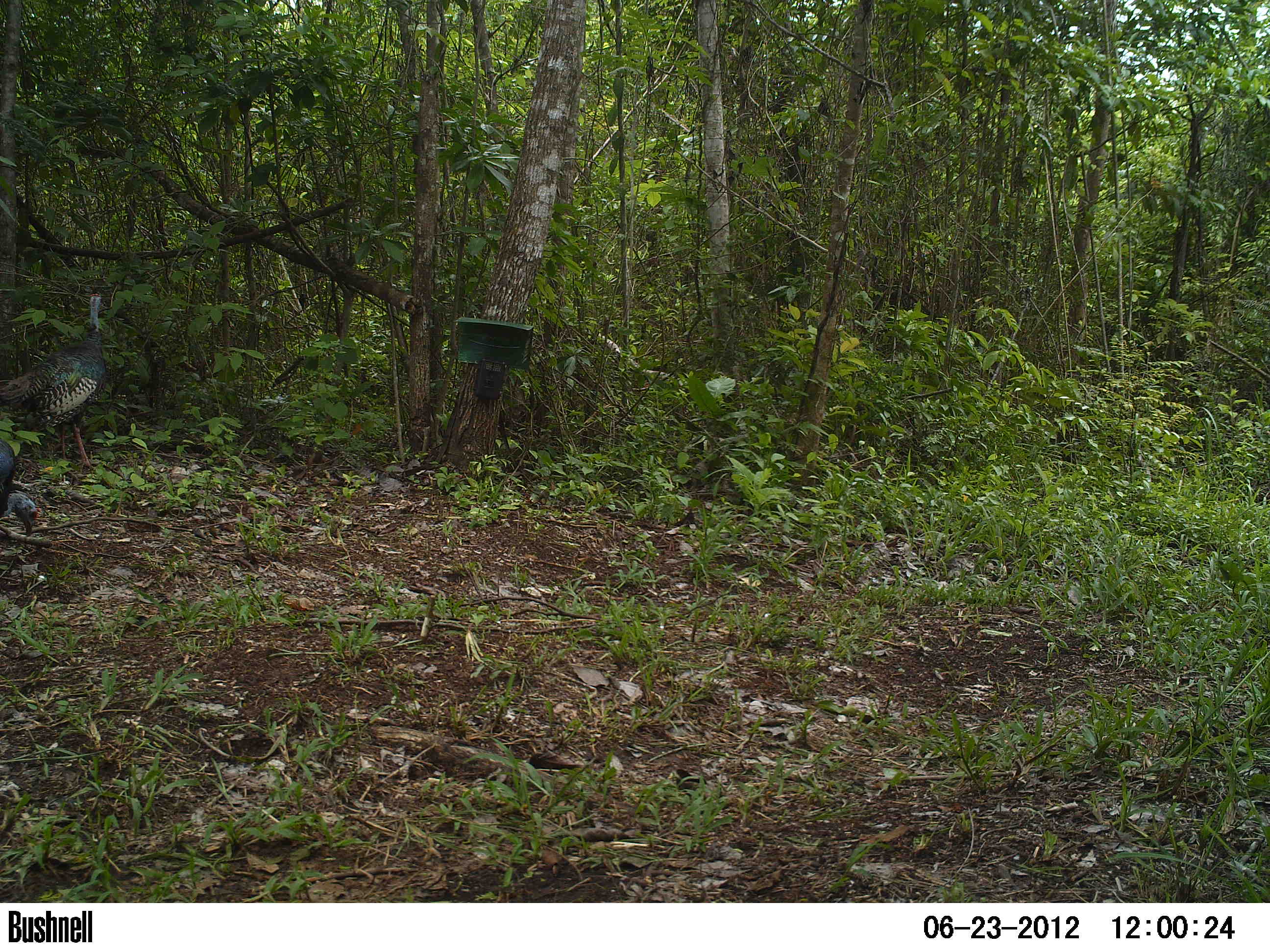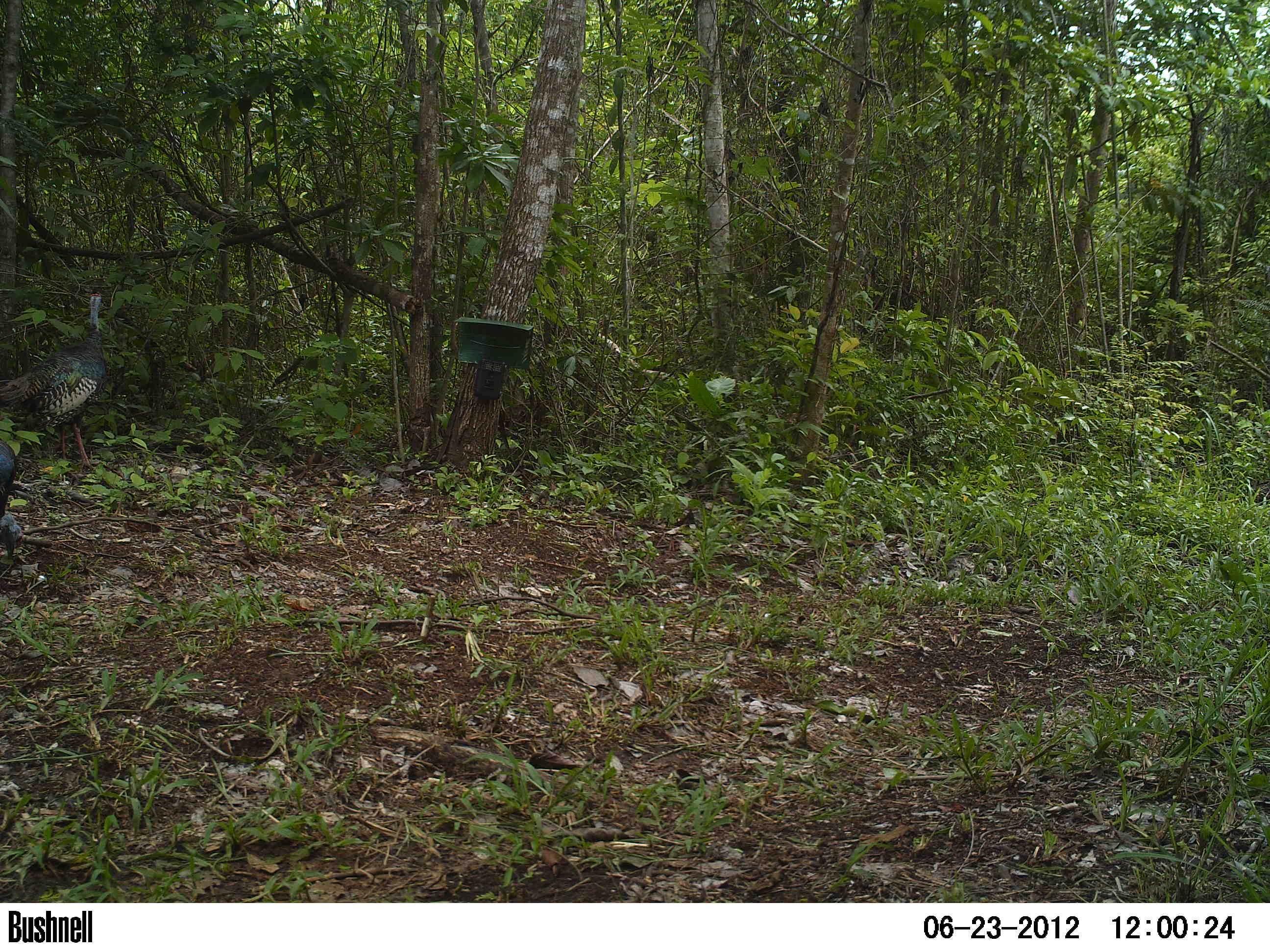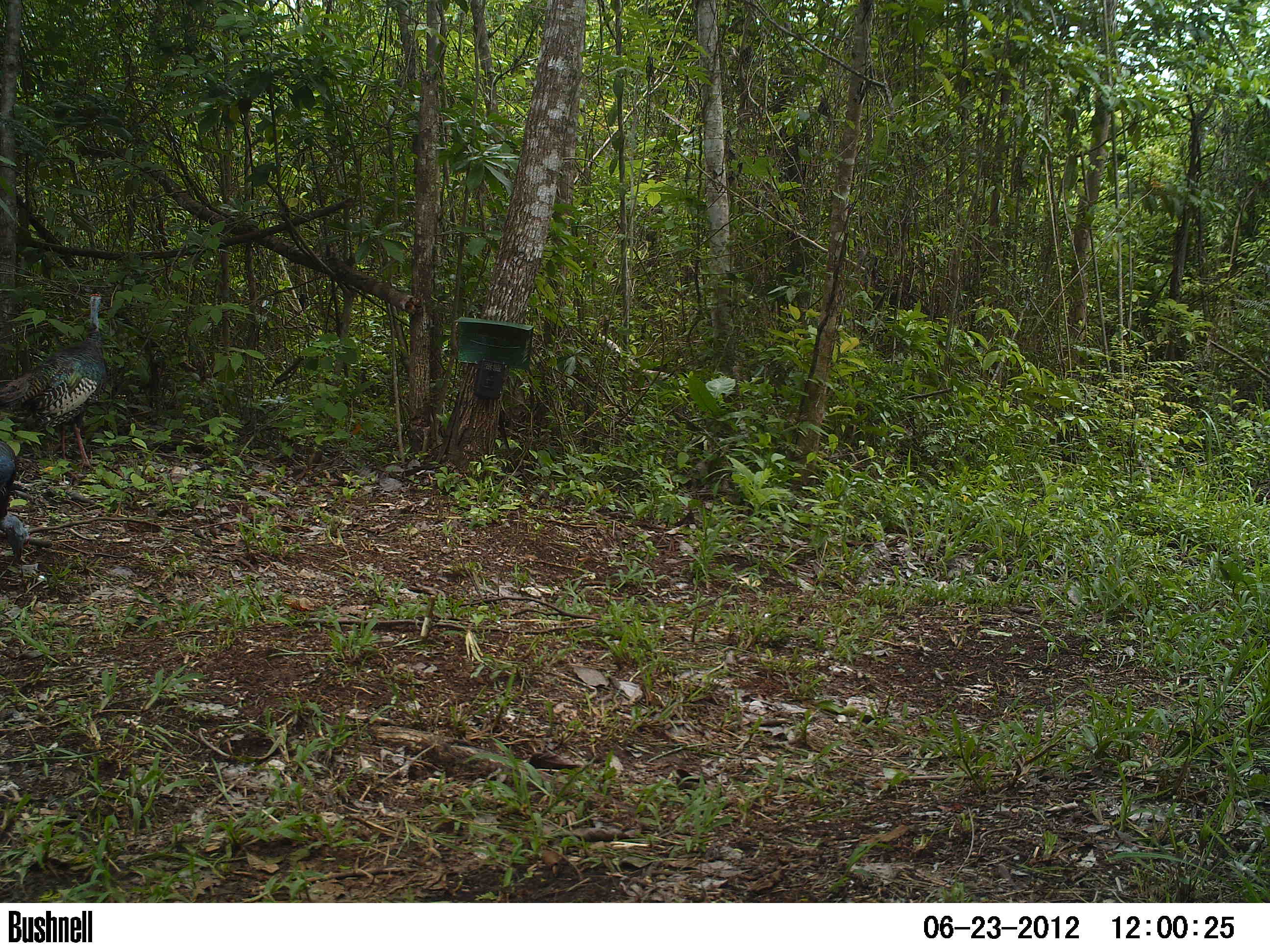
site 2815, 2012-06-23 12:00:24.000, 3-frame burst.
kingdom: Animalia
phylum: Chordata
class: Aves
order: Galliformes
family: Phasianidae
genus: Meleagris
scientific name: Meleagris ocellata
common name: ocellated turkey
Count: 3.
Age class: adult.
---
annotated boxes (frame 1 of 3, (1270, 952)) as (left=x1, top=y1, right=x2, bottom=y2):
meleagris ocellata: (left=0, top=292, right=108, bottom=468); (left=0, top=439, right=43, bottom=537)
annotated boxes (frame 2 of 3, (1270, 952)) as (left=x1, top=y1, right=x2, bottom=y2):
meleagris ocellata: (left=0, top=293, right=109, bottom=470); (left=0, top=439, right=24, bottom=560)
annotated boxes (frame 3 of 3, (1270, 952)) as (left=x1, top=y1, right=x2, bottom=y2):
meleagris ocellata: (left=0, top=292, right=109, bottom=469); (left=0, top=438, right=31, bottom=566)